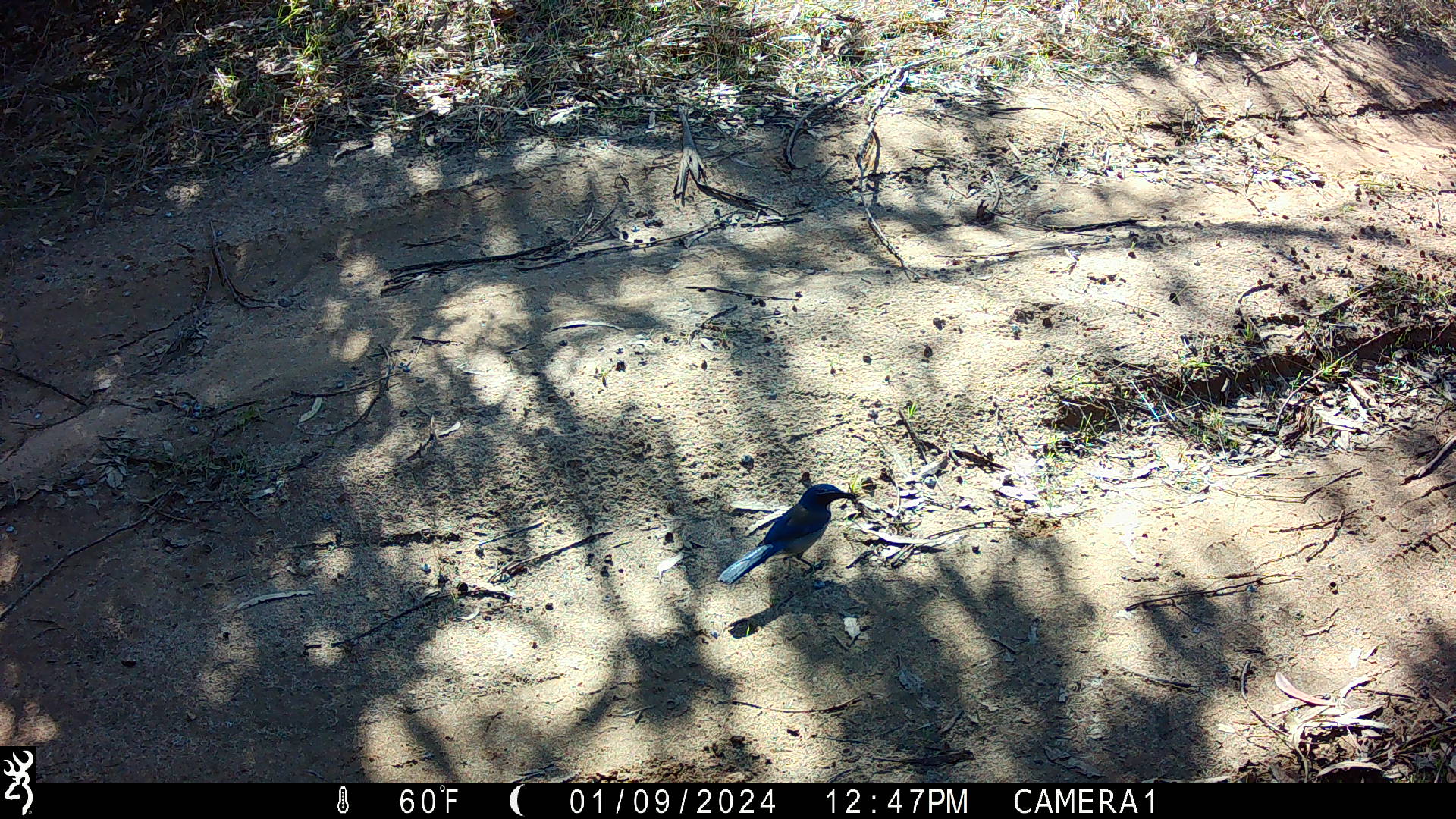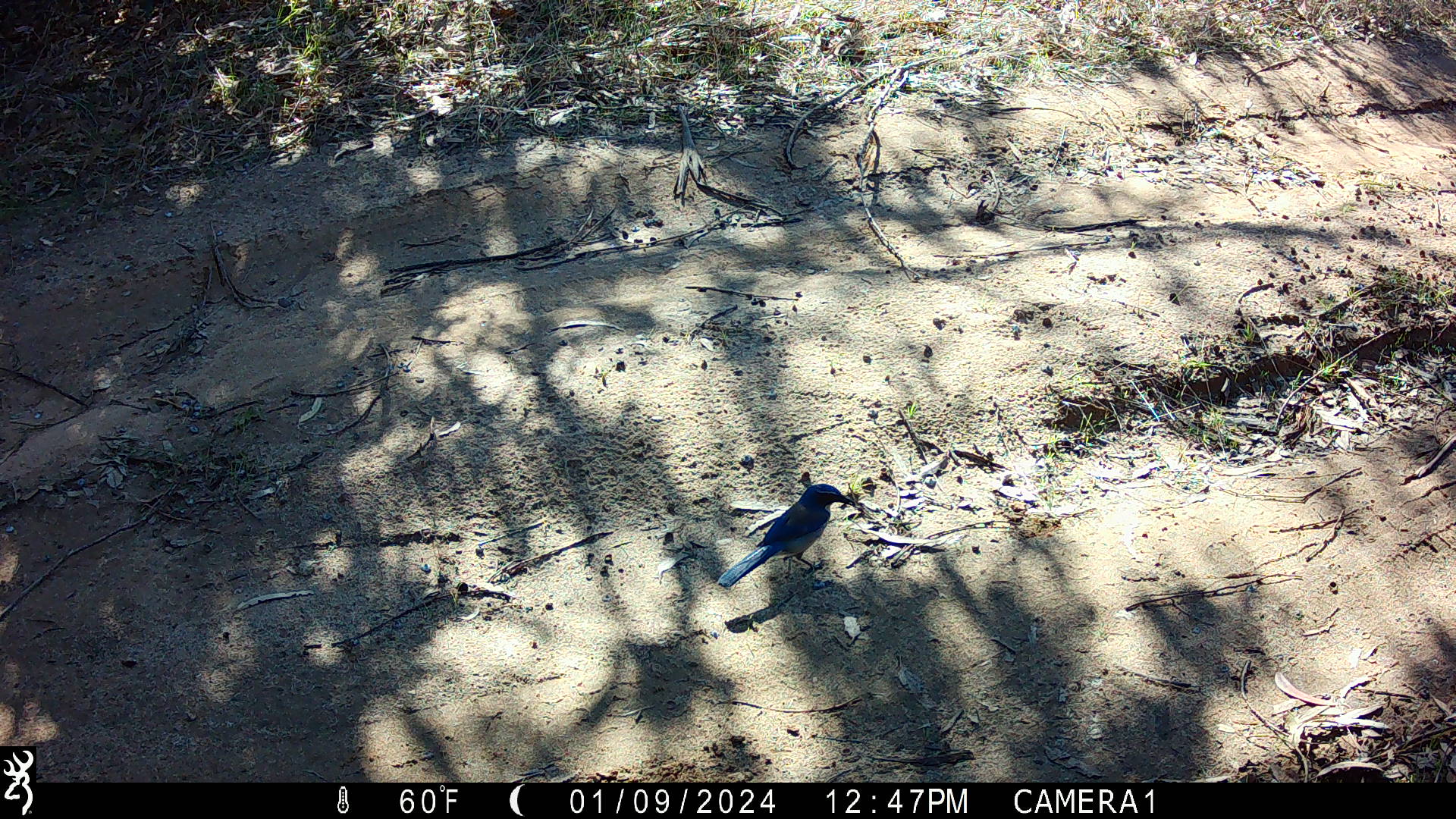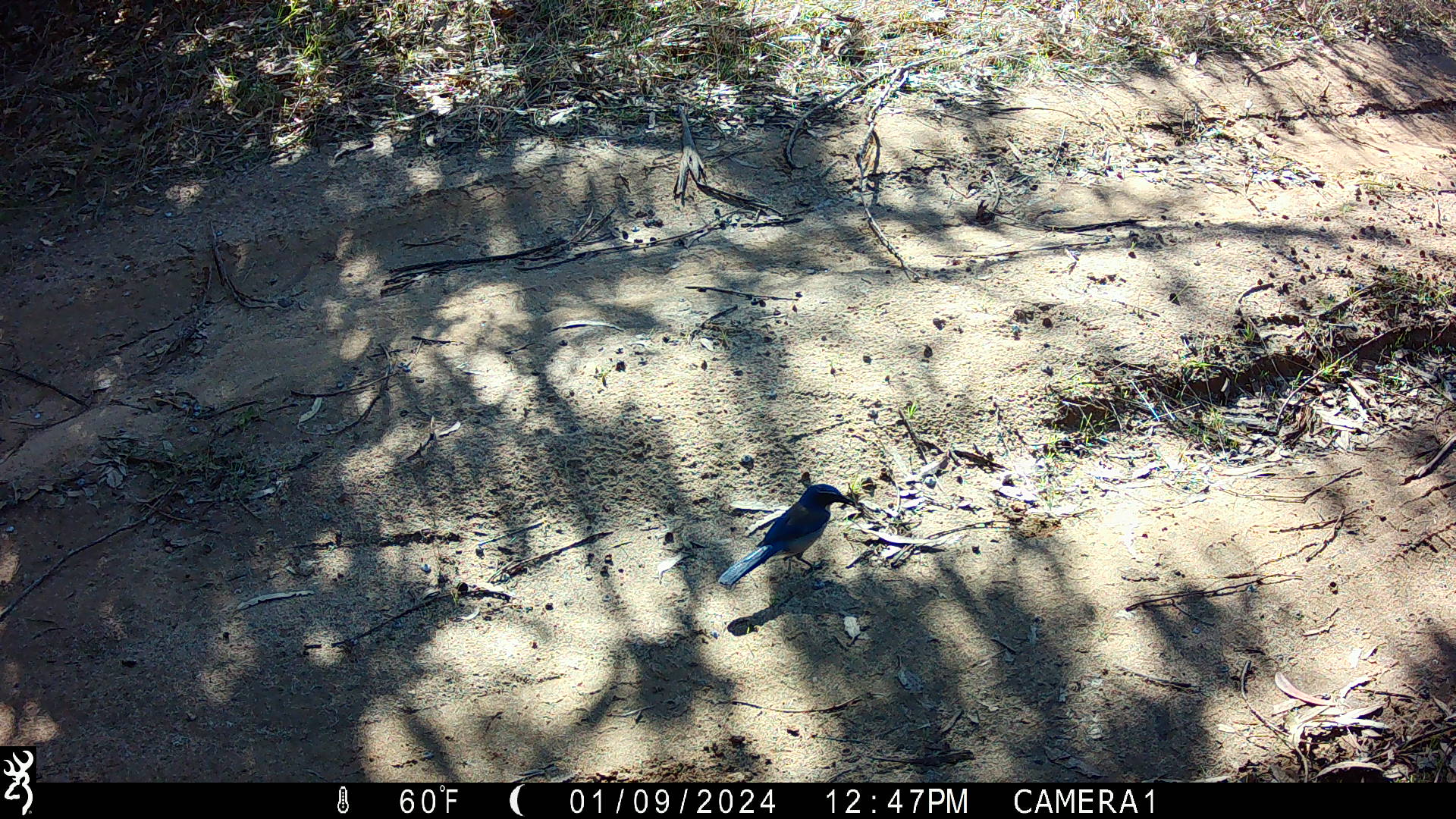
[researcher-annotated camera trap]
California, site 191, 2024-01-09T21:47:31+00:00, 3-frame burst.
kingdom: Animalia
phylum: Chordata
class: Aves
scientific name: Aves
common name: bird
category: unknown bird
Unknown bird (bird) (Aves).